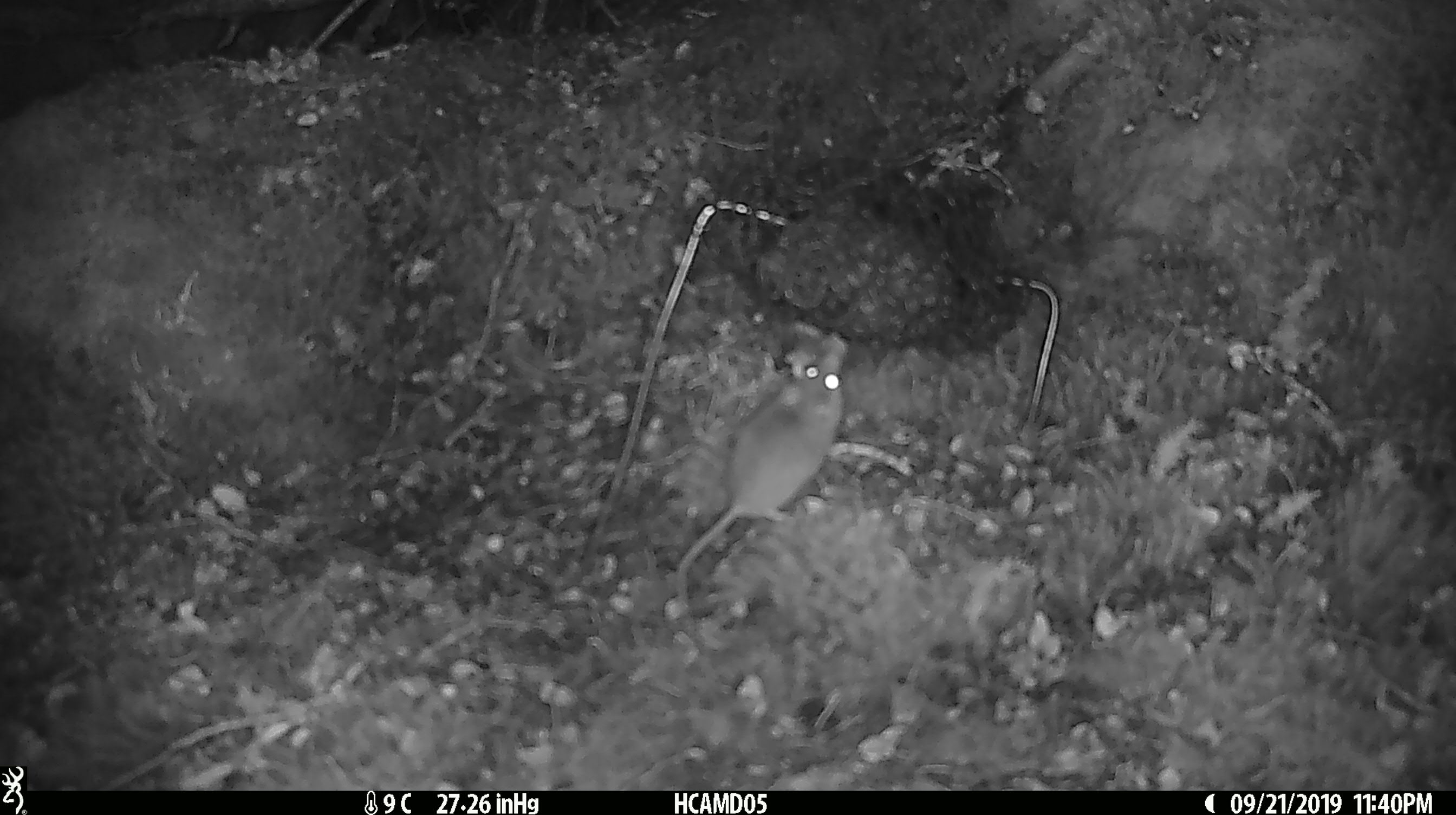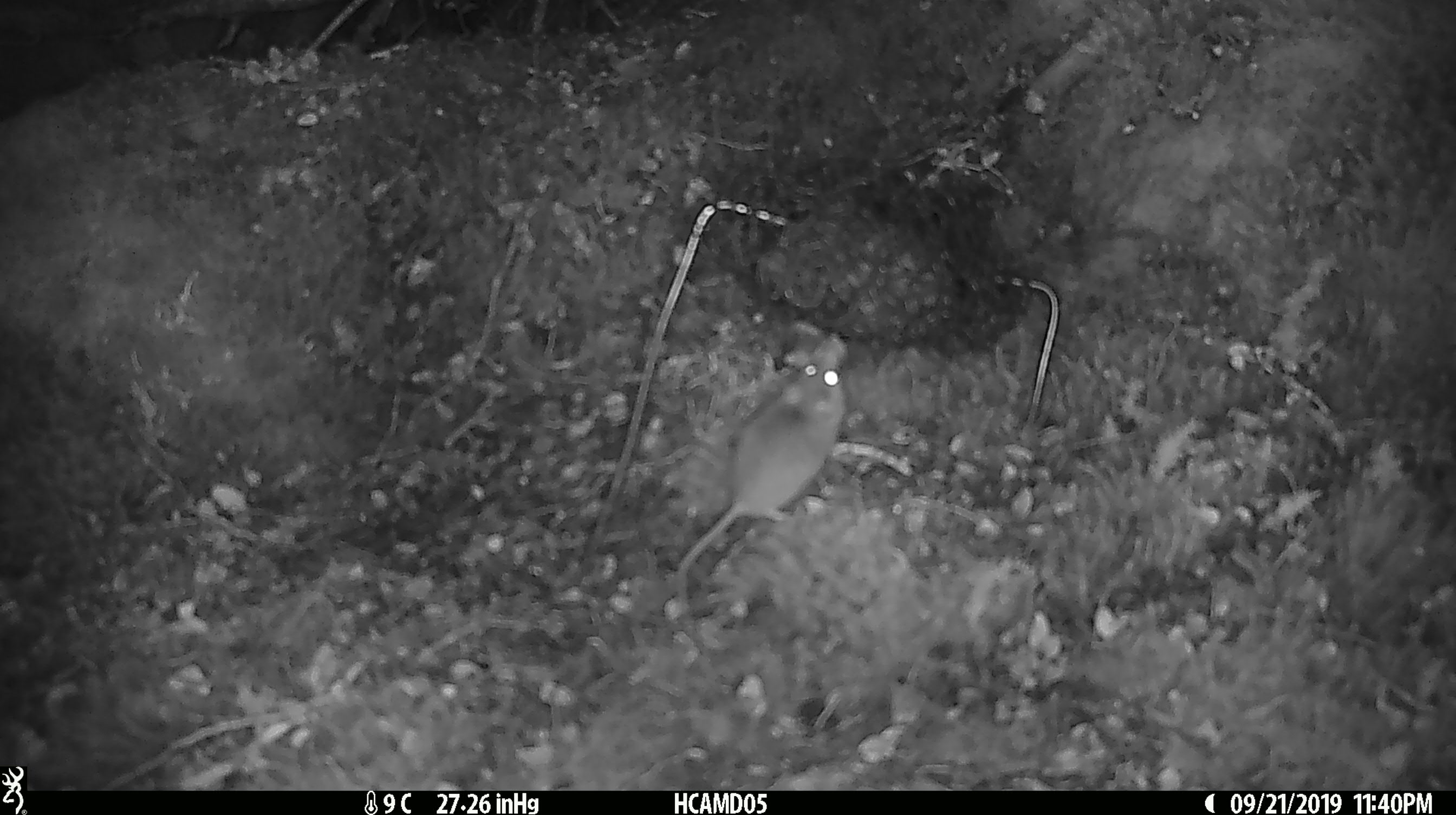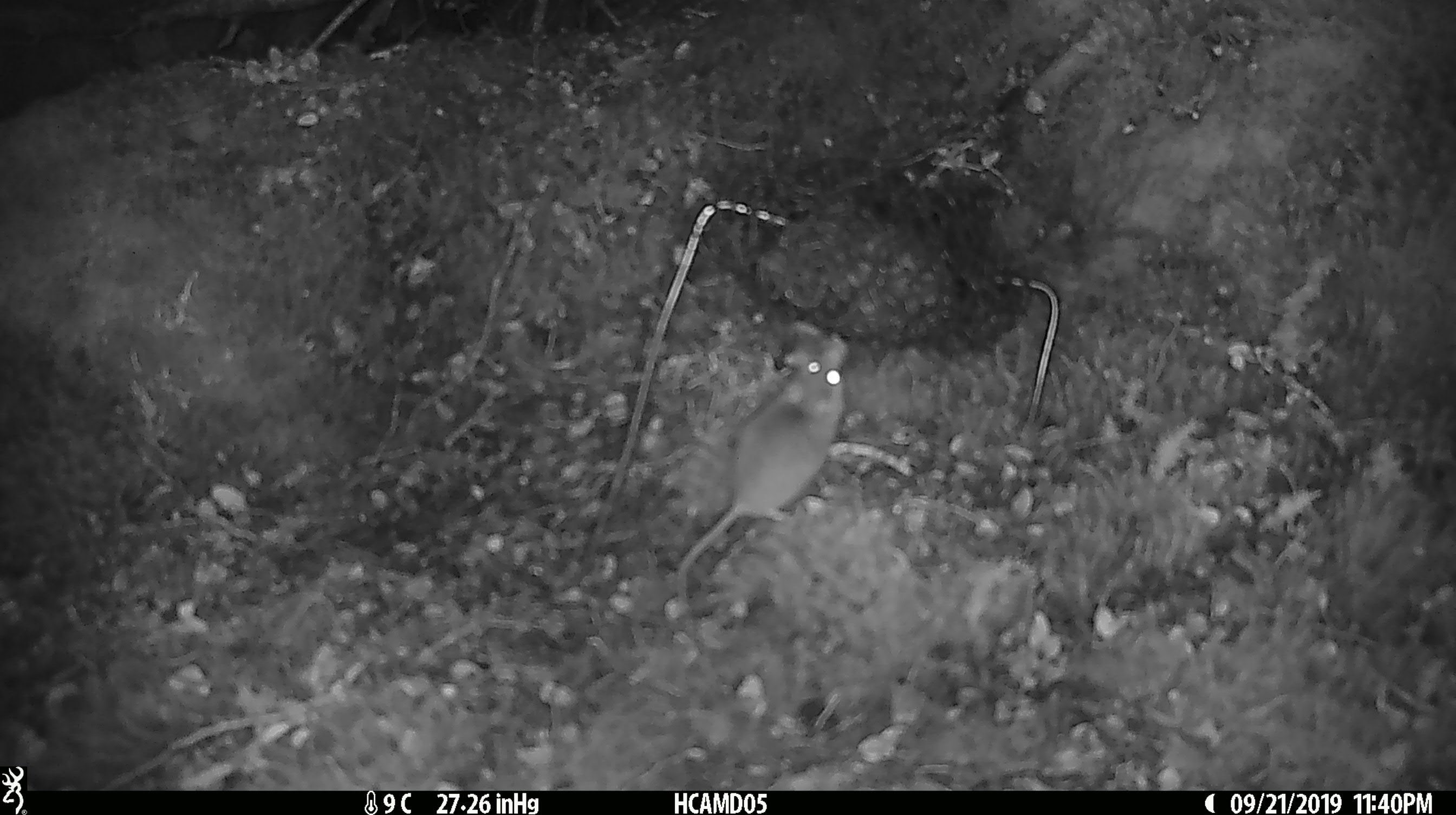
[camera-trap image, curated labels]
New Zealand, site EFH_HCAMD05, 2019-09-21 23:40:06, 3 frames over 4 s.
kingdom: Animalia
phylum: Chordata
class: Mammalia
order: Rodentia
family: Muridae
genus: Mus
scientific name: Mus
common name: mouse